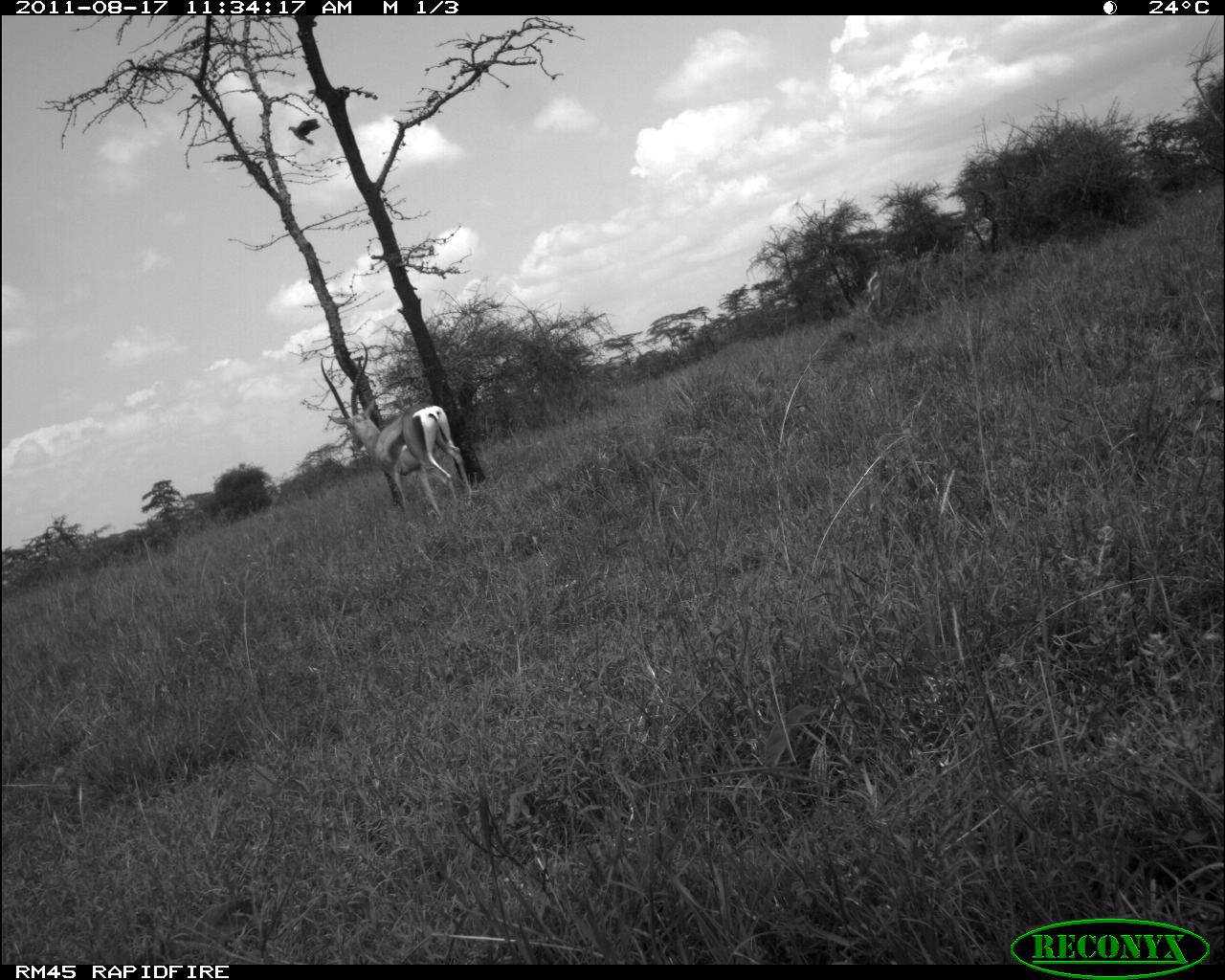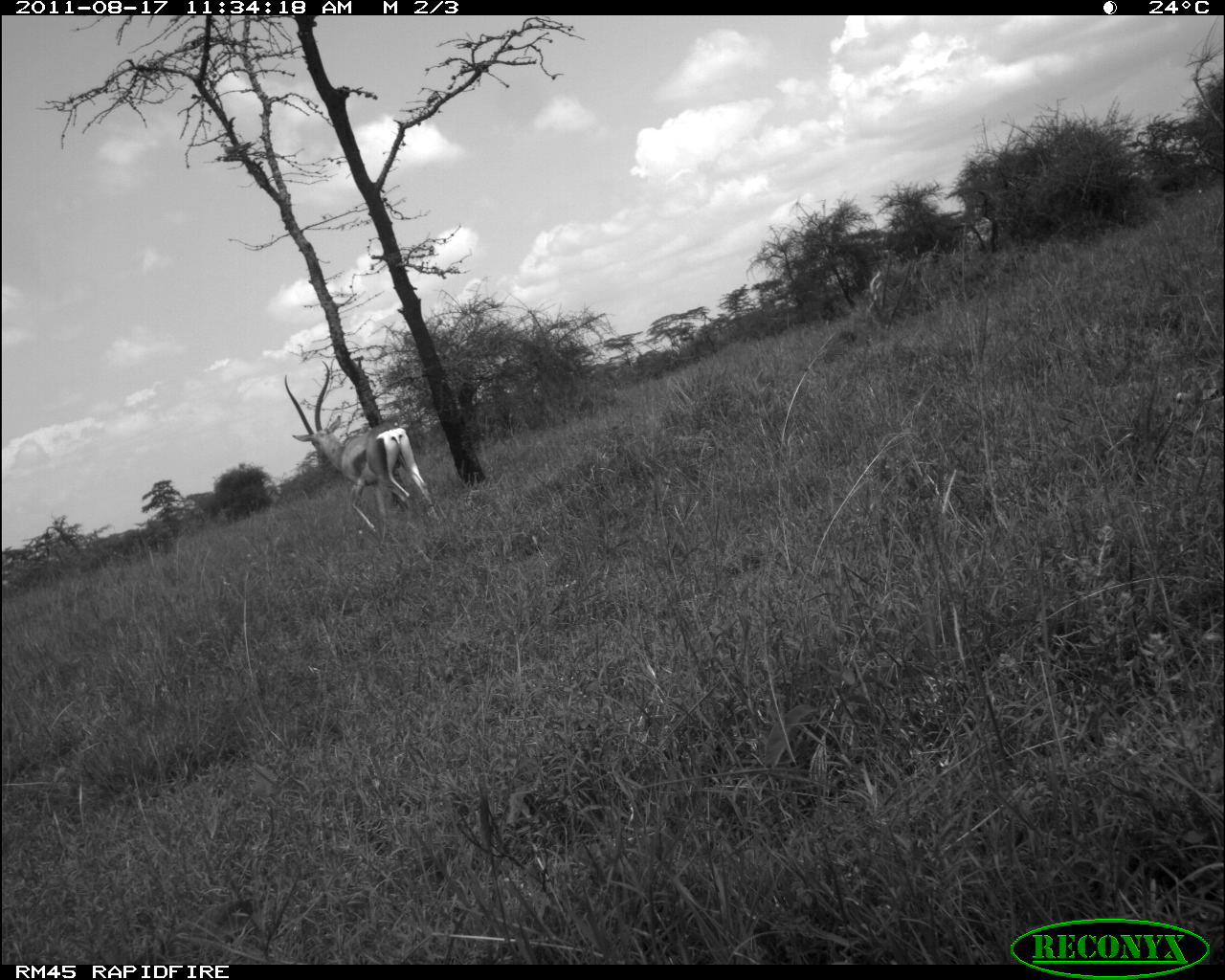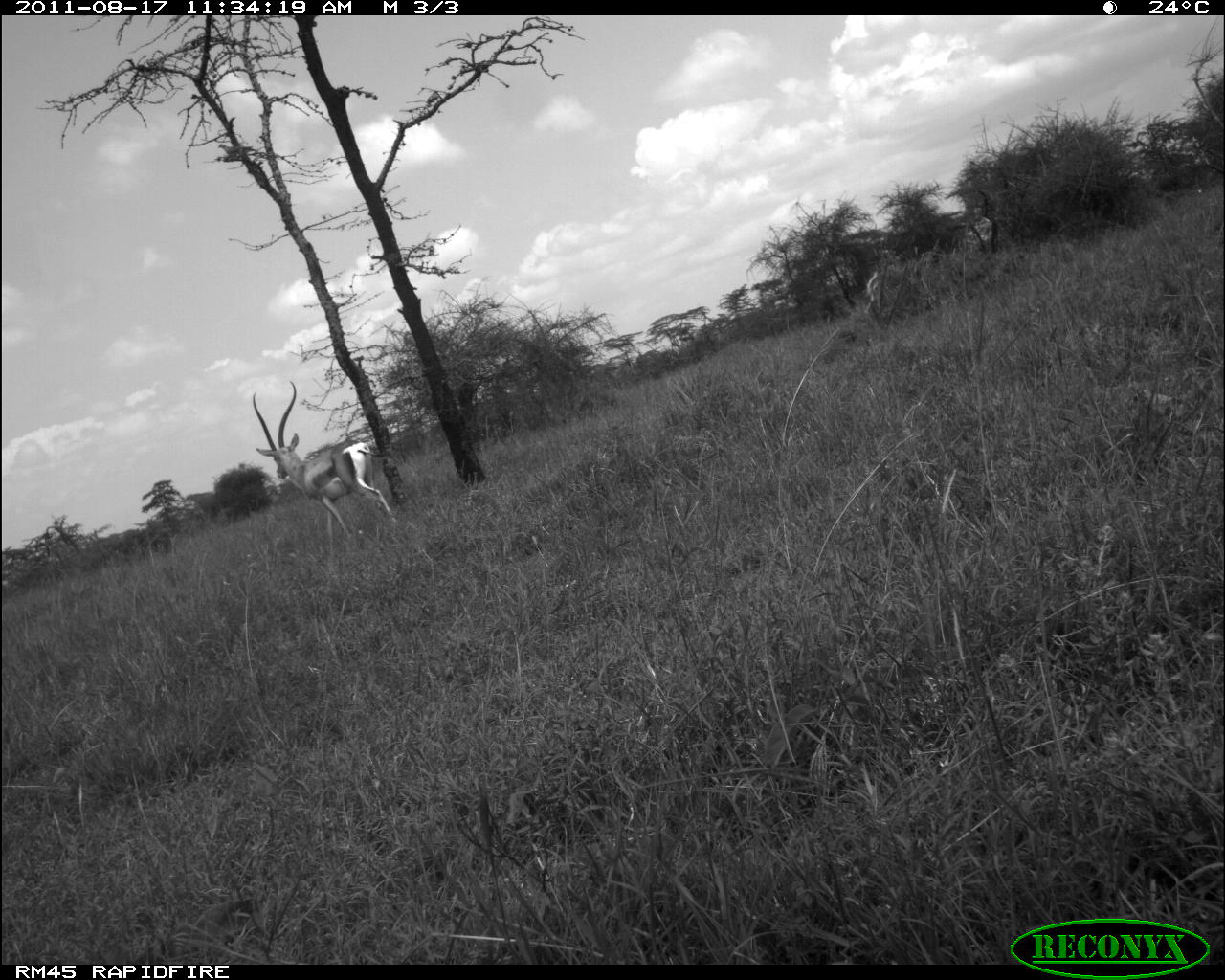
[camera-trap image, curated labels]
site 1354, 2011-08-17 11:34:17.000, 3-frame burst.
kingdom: Animalia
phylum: Chordata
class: Mammalia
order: Artiodactyla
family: Bovidae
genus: Nanger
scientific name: Nanger granti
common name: grant's gazelle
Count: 1.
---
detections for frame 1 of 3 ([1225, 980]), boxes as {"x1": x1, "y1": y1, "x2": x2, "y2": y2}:
nanger granti: {"x1": 318, "y1": 339, "x2": 475, "y2": 517}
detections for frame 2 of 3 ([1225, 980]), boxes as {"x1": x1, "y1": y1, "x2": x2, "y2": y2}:
nanger granti: {"x1": 283, "y1": 361, "x2": 436, "y2": 532}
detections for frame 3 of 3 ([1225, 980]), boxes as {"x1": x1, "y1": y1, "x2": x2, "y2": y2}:
nanger granti: {"x1": 252, "y1": 380, "x2": 398, "y2": 540}